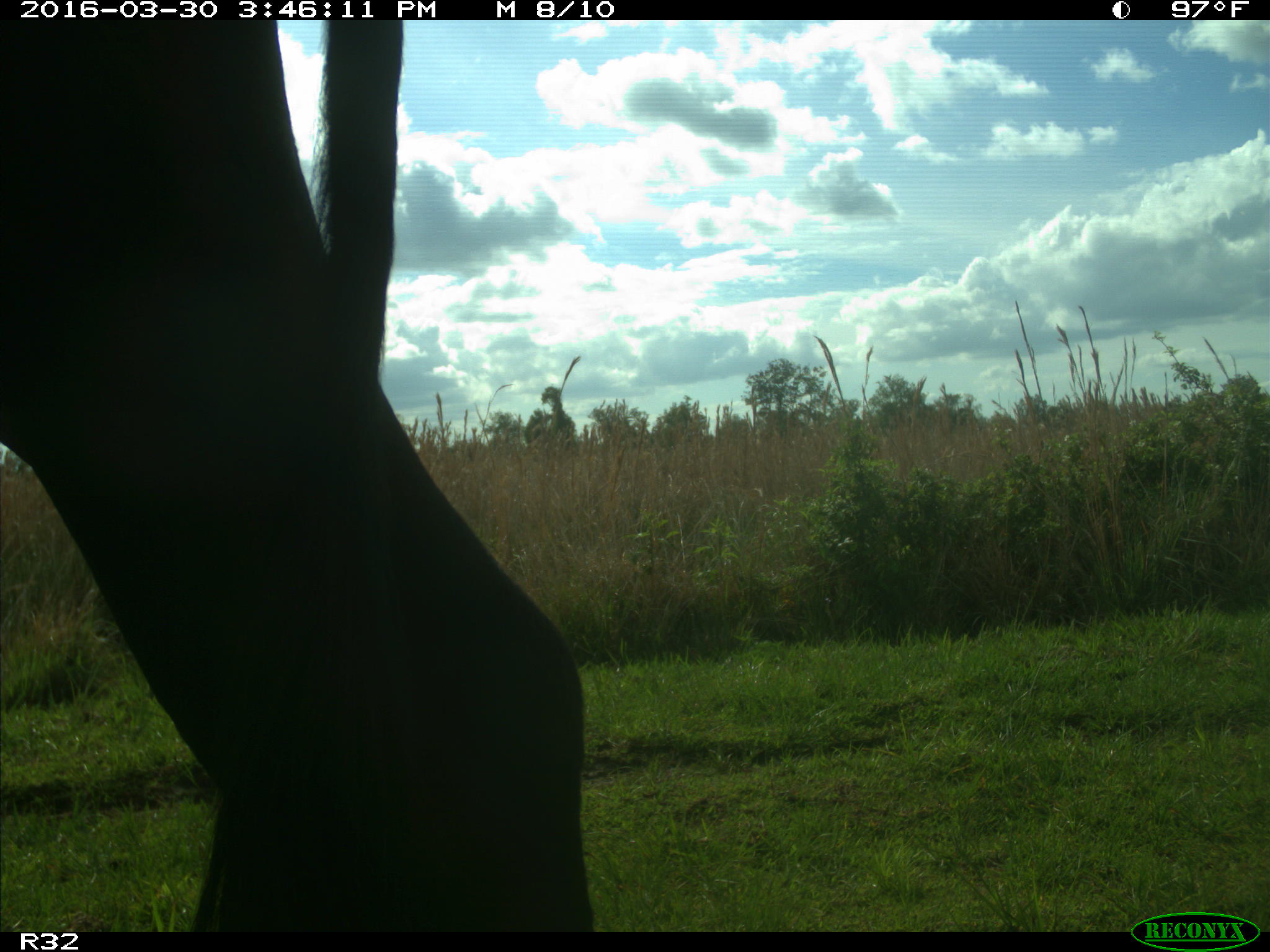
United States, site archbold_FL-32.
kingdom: Animalia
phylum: Chordata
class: Mammalia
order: Artiodactyla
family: Bovidae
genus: Bos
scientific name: Bos taurus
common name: domestic cow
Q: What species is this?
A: Bos taurus (domestic cow).